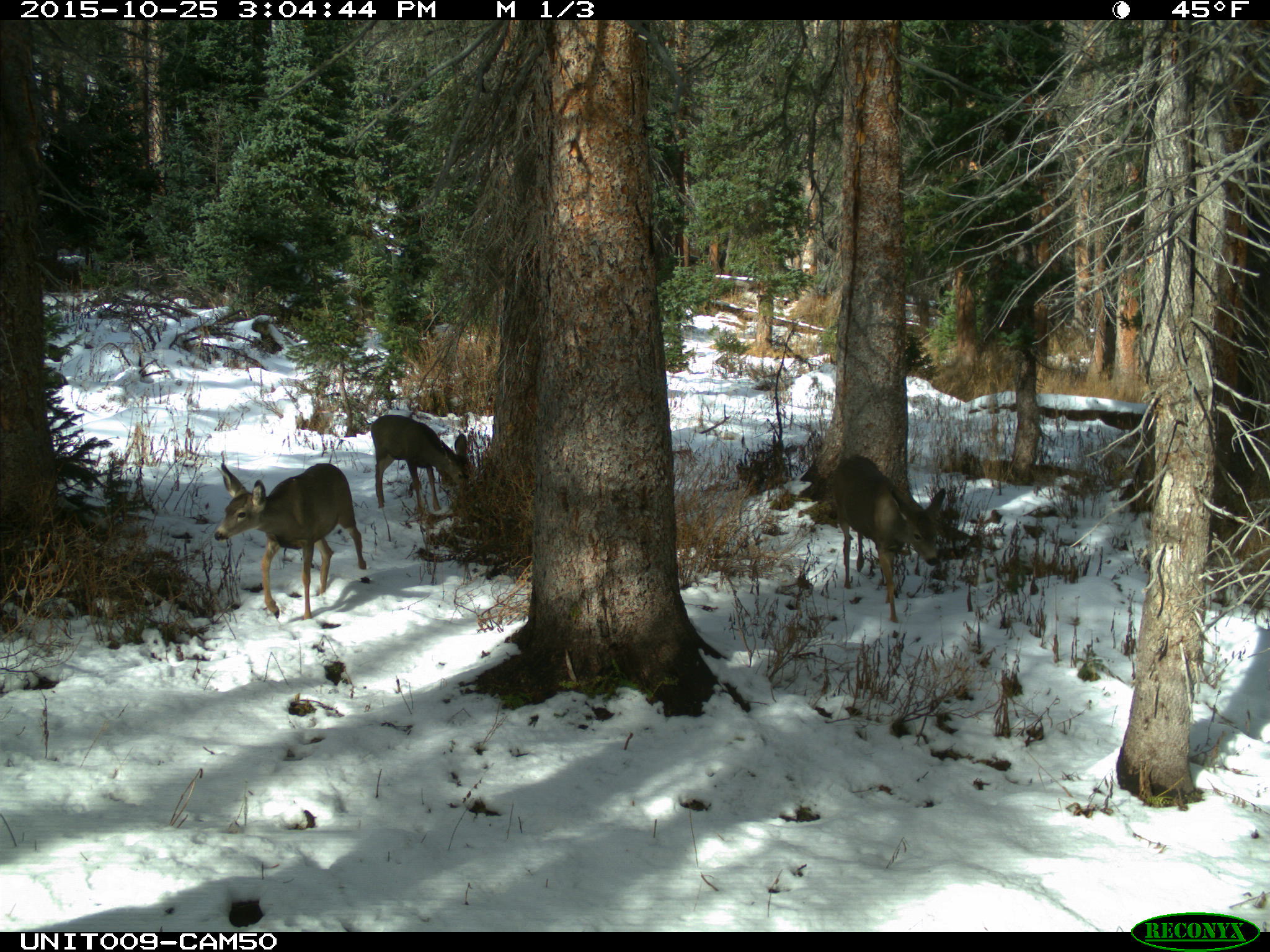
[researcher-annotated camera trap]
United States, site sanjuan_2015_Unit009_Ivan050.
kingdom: Animalia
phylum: Chordata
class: Mammalia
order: Artiodactyla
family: Cervidae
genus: Odocoileus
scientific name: Odocoileus hemionus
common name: mule deer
Odocoileus hemionus (mule deer).